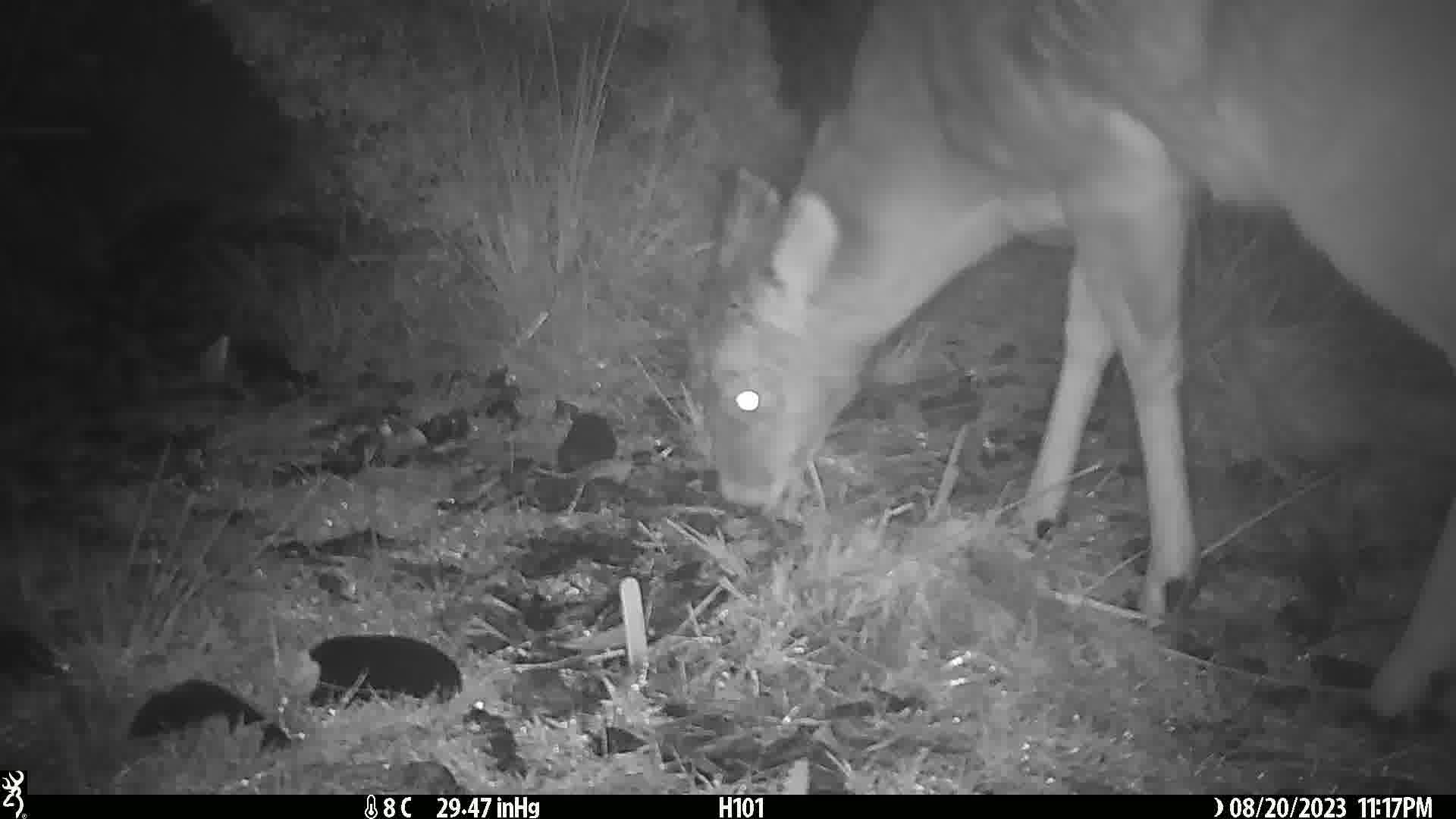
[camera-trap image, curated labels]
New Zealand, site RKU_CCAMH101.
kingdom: Animalia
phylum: Chordata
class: Mammalia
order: Artiodactyla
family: Cervidae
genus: Odocoileus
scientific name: Odocoileus virginianus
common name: white-tailed deer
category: white tailed deer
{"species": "white tailed deer (white-tailed deer) (Odocoileus virginianus)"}